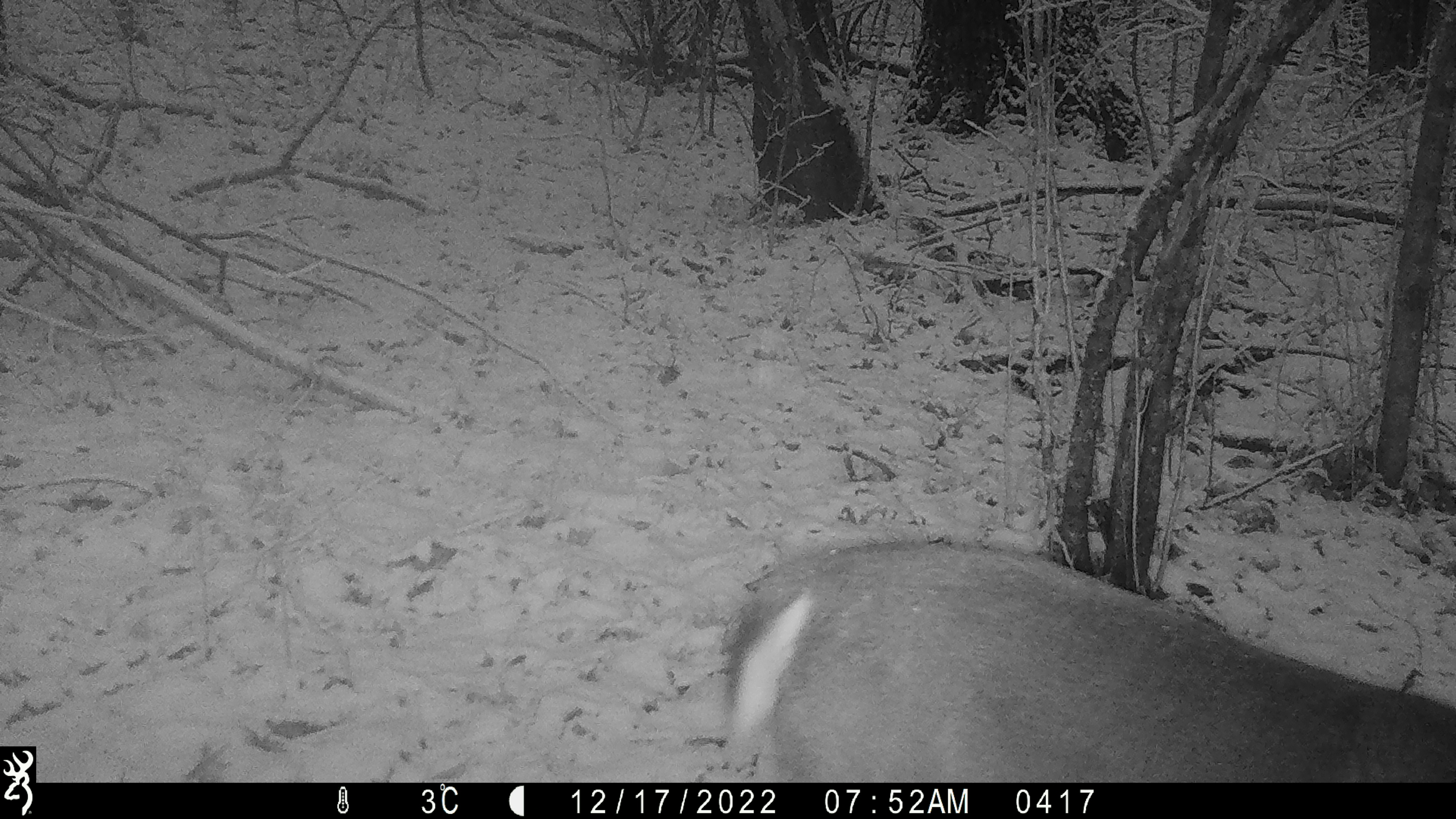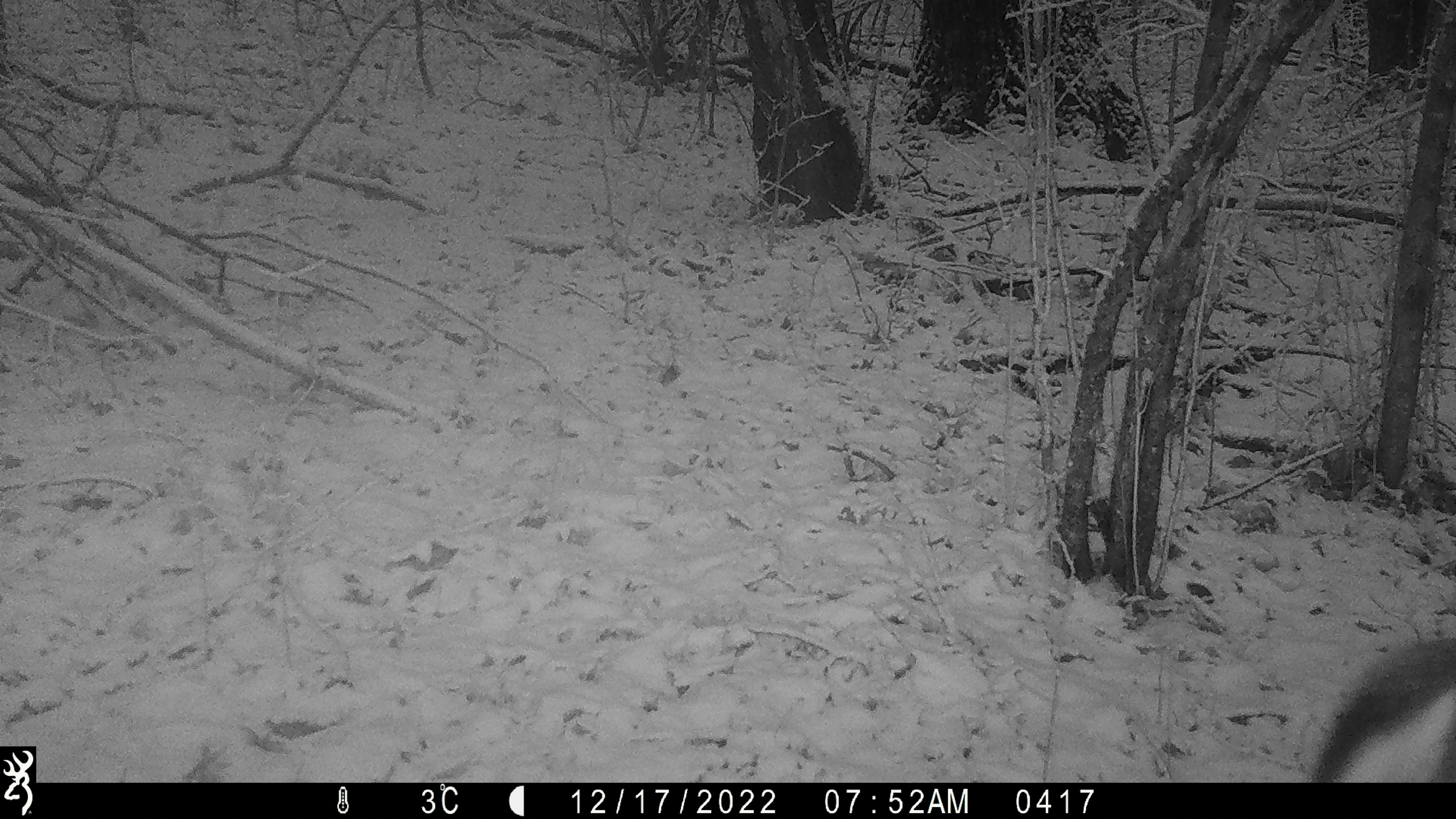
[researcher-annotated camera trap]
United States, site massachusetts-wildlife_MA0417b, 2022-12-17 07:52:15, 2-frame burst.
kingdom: Animalia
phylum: Chordata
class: Mammalia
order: Artiodactyla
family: Cervidae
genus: Odocoileus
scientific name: Odocoileus virginianus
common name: white-tailed deer